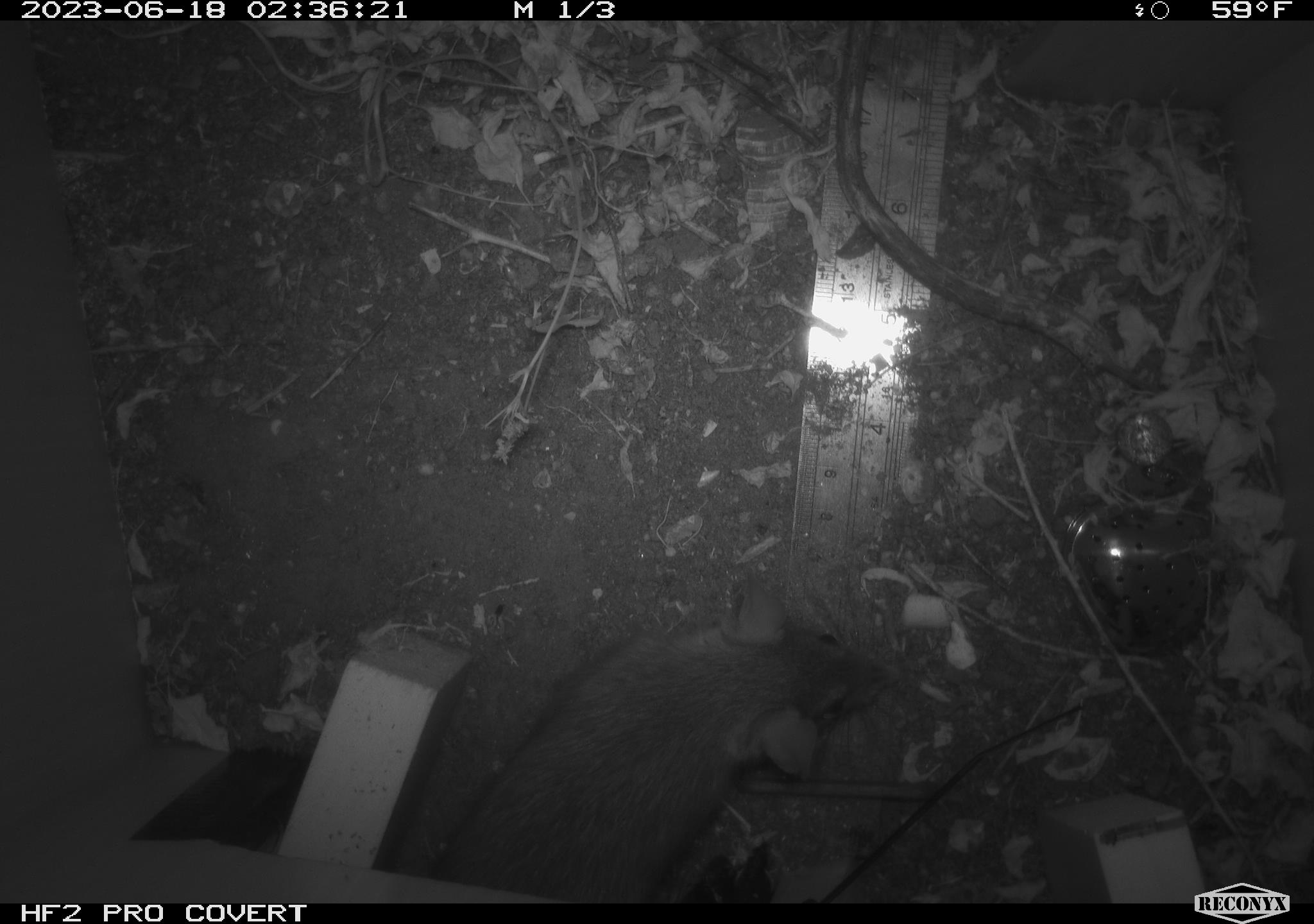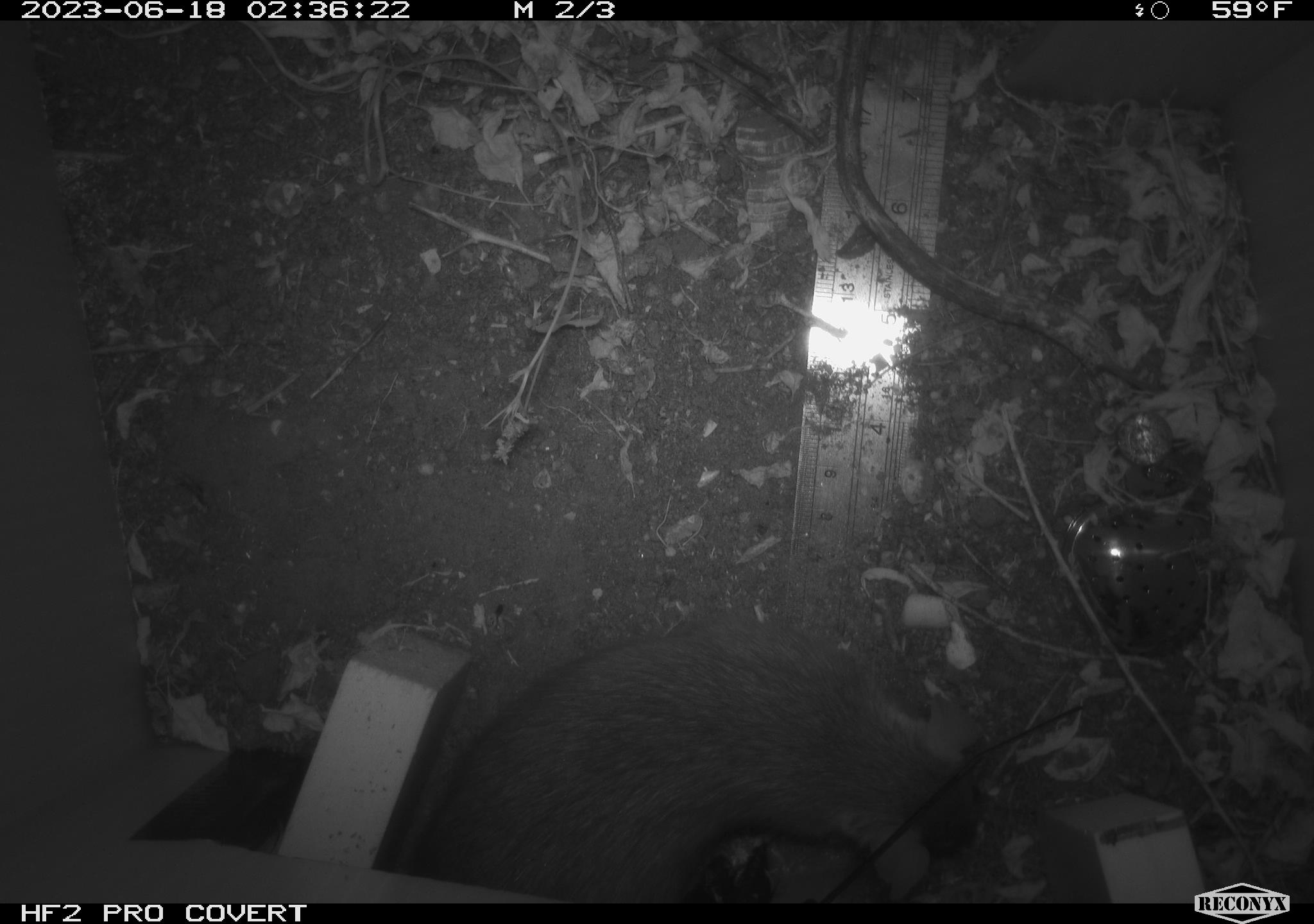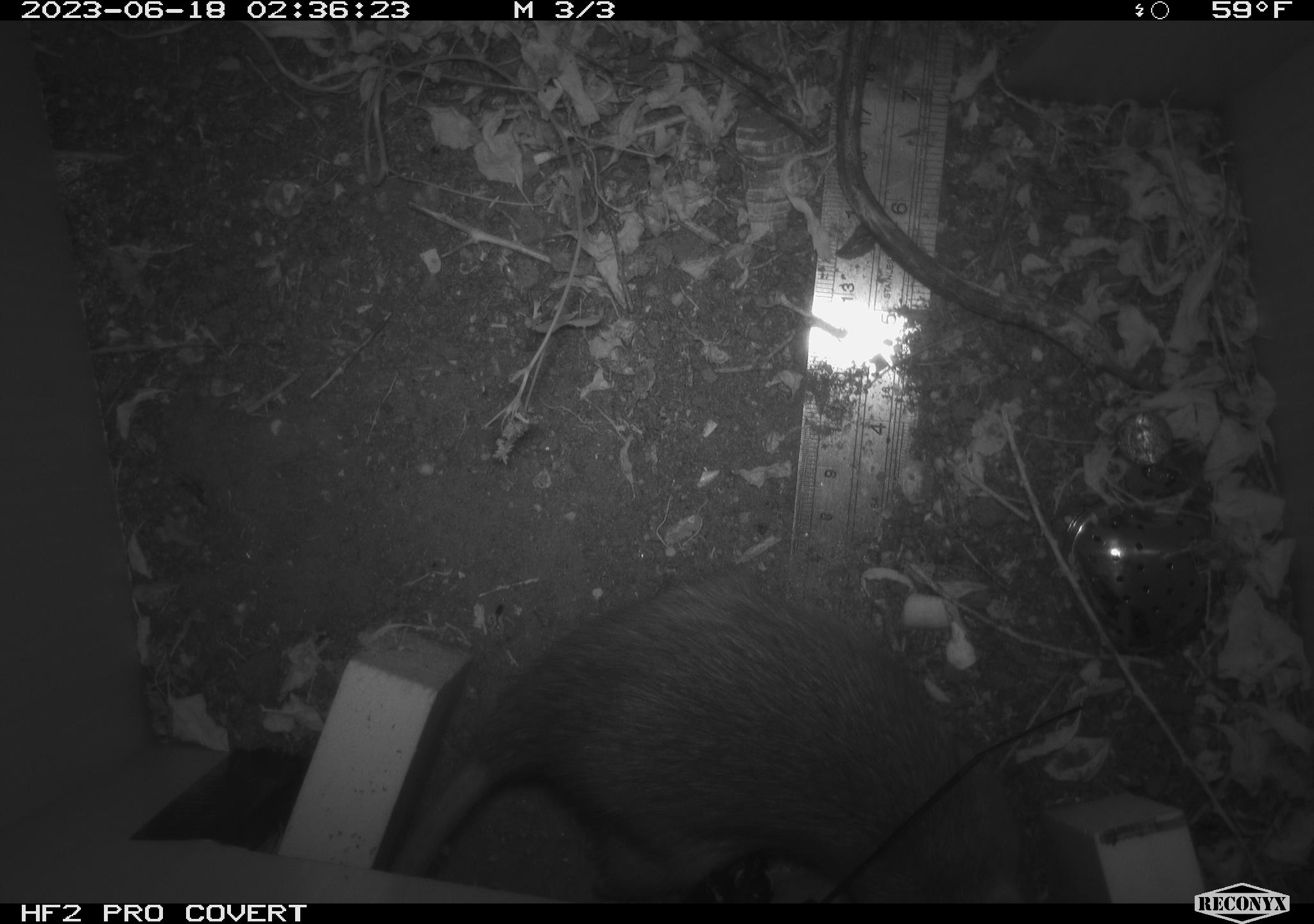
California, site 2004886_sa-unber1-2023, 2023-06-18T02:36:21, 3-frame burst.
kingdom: Animalia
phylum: Chordata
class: Mammalia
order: Rodentia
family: Muridae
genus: Rattus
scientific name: Rattus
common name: rat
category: rattus species